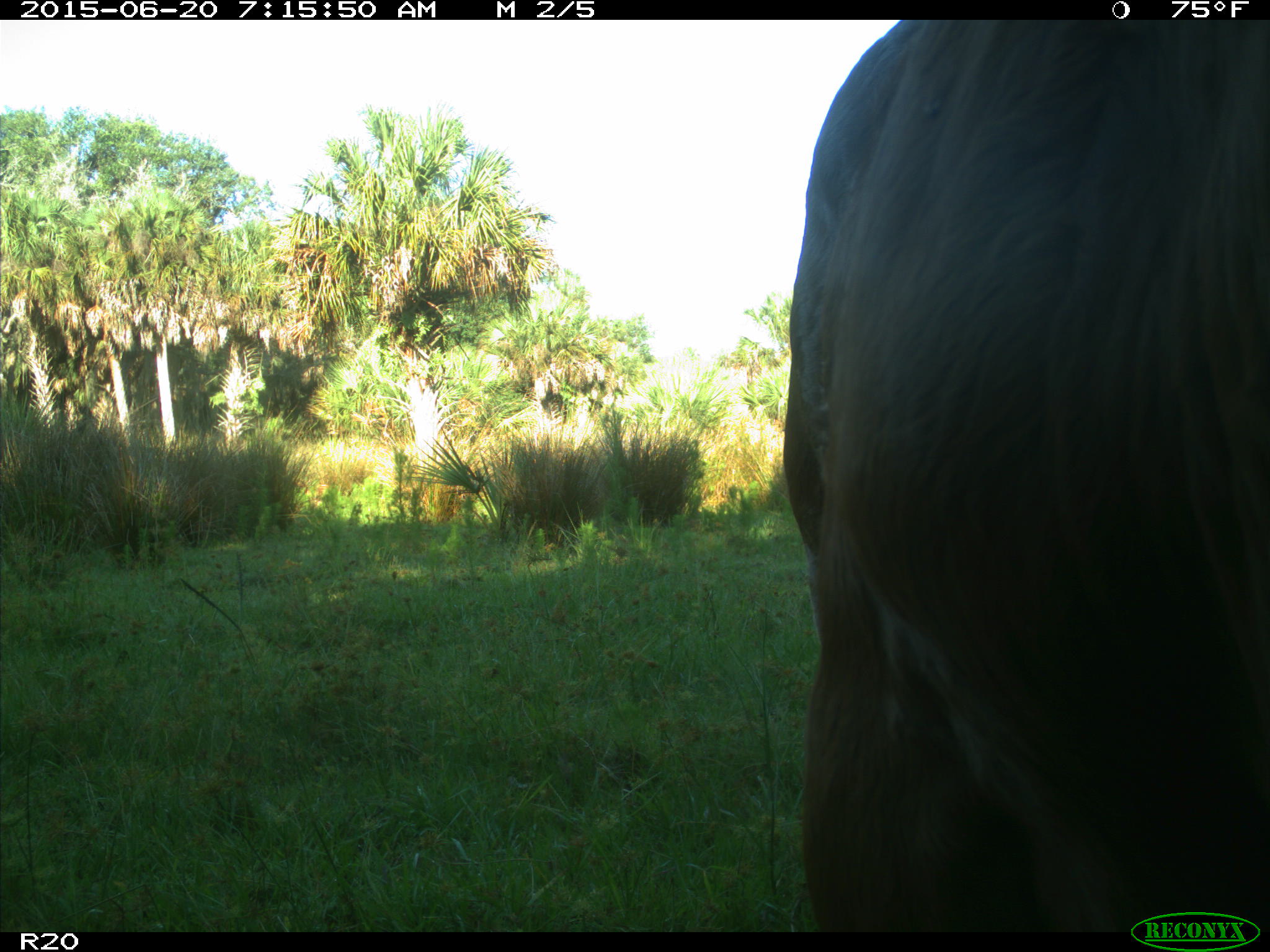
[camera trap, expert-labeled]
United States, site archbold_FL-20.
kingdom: Animalia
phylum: Chordata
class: Mammalia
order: Artiodactyla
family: Bovidae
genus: Bos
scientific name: Bos taurus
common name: domestic cow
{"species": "Bos taurus (domestic cow)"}